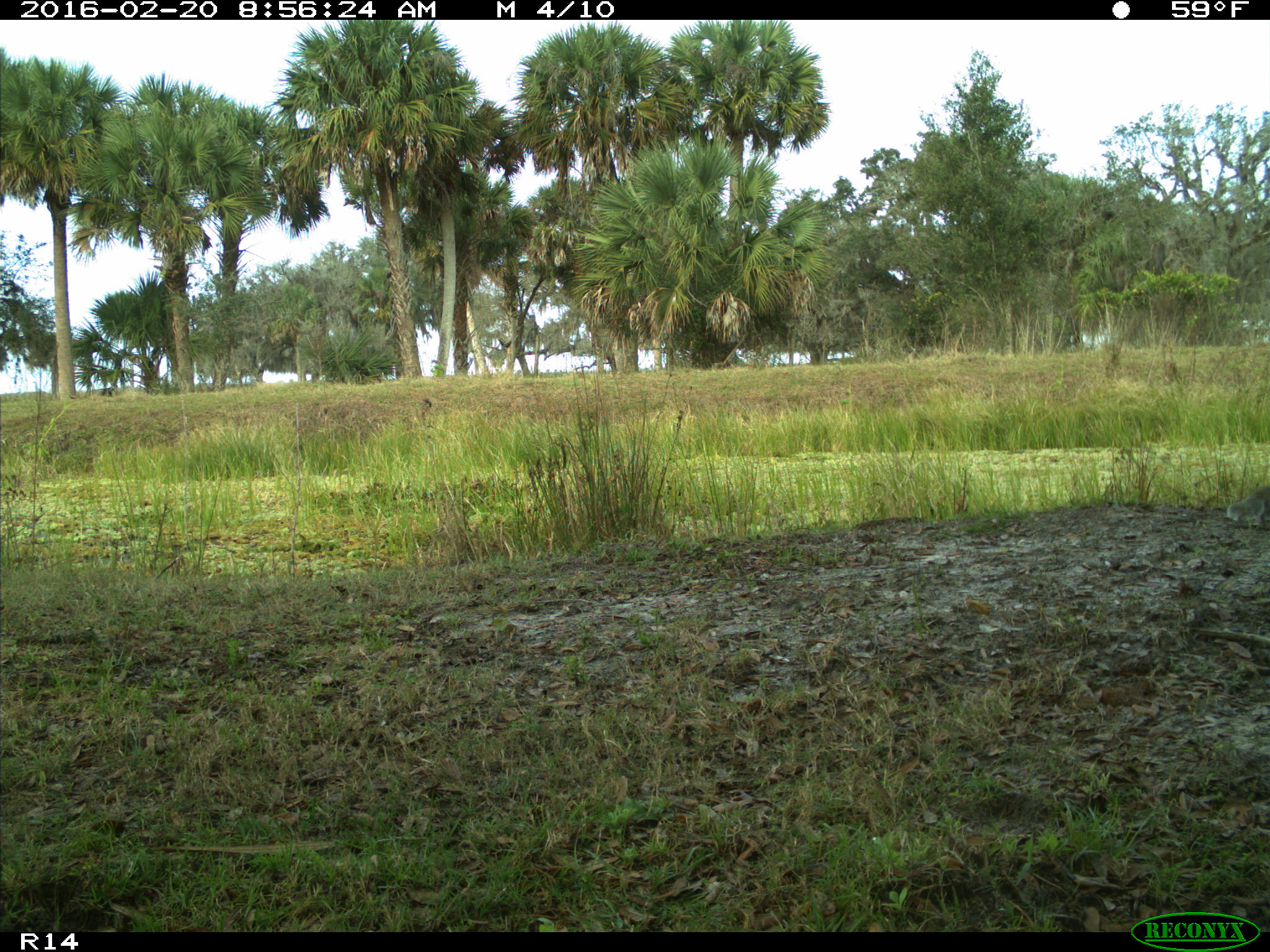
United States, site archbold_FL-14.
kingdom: Animalia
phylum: Chordata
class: Mammalia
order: Rodentia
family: Sciuridae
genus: Sciurus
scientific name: Sciurus carolinensis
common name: eastern gray squirrel